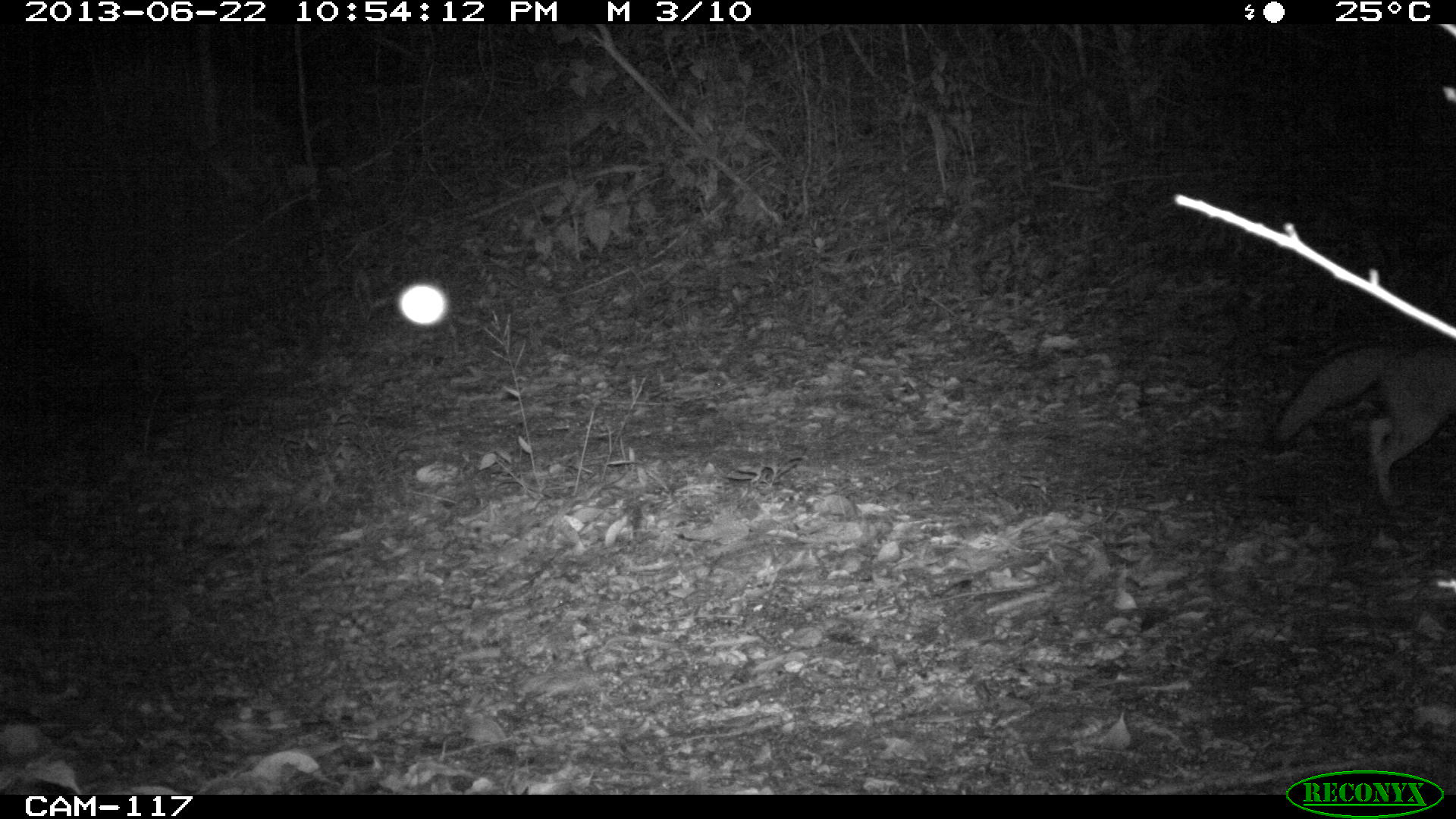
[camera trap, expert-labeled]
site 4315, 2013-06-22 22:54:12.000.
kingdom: Animalia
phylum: Chordata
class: Mammalia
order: Carnivora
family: Canidae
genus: Urocyon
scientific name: Urocyon cinereoargenteus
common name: gray fox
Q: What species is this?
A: Urocyon cinereoargenteus (gray fox).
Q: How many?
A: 1.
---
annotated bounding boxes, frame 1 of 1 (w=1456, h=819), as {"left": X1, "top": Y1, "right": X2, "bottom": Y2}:
urocyon cinereoargenteus: {"left": 1267, "top": 340, "right": 1456, "bottom": 508}